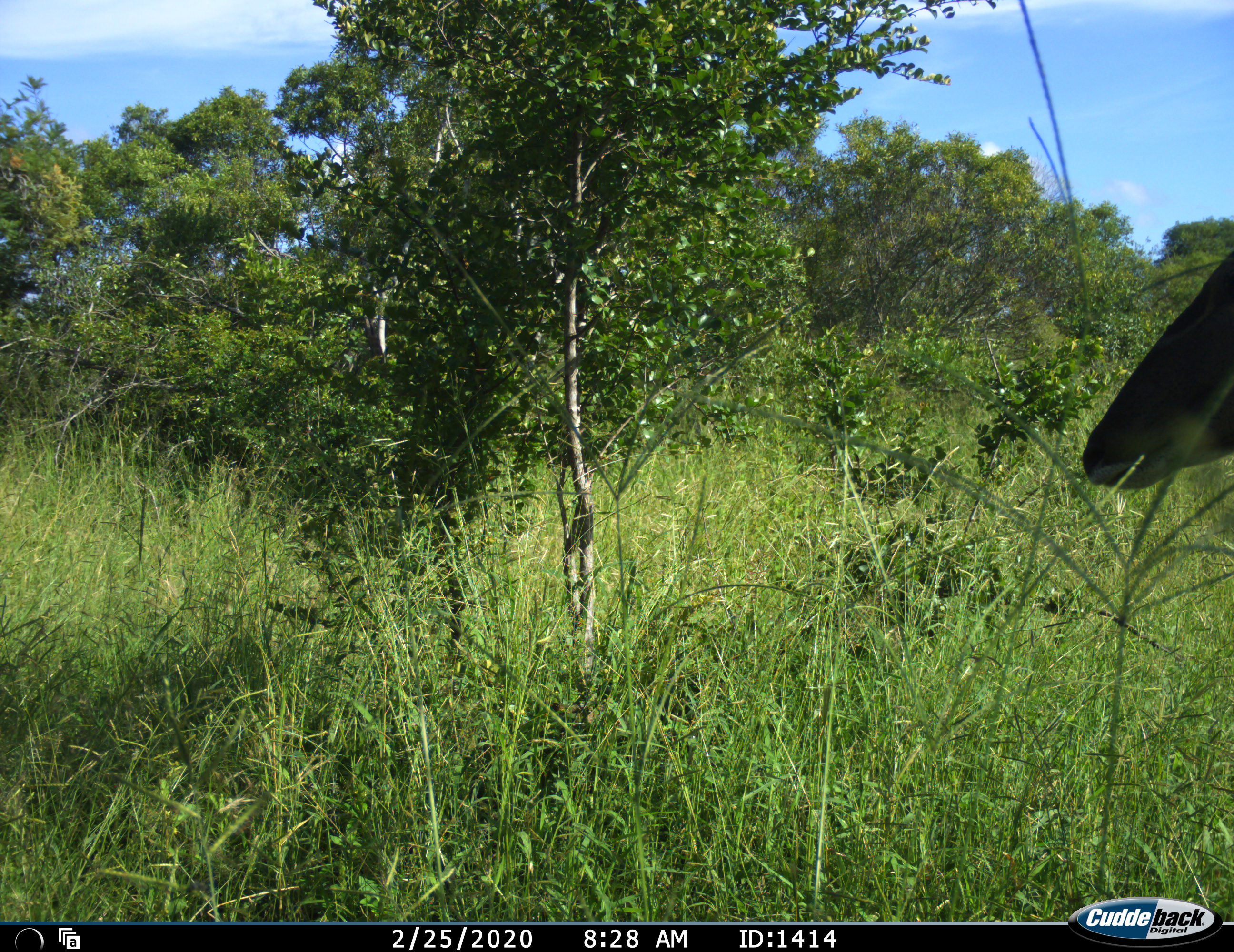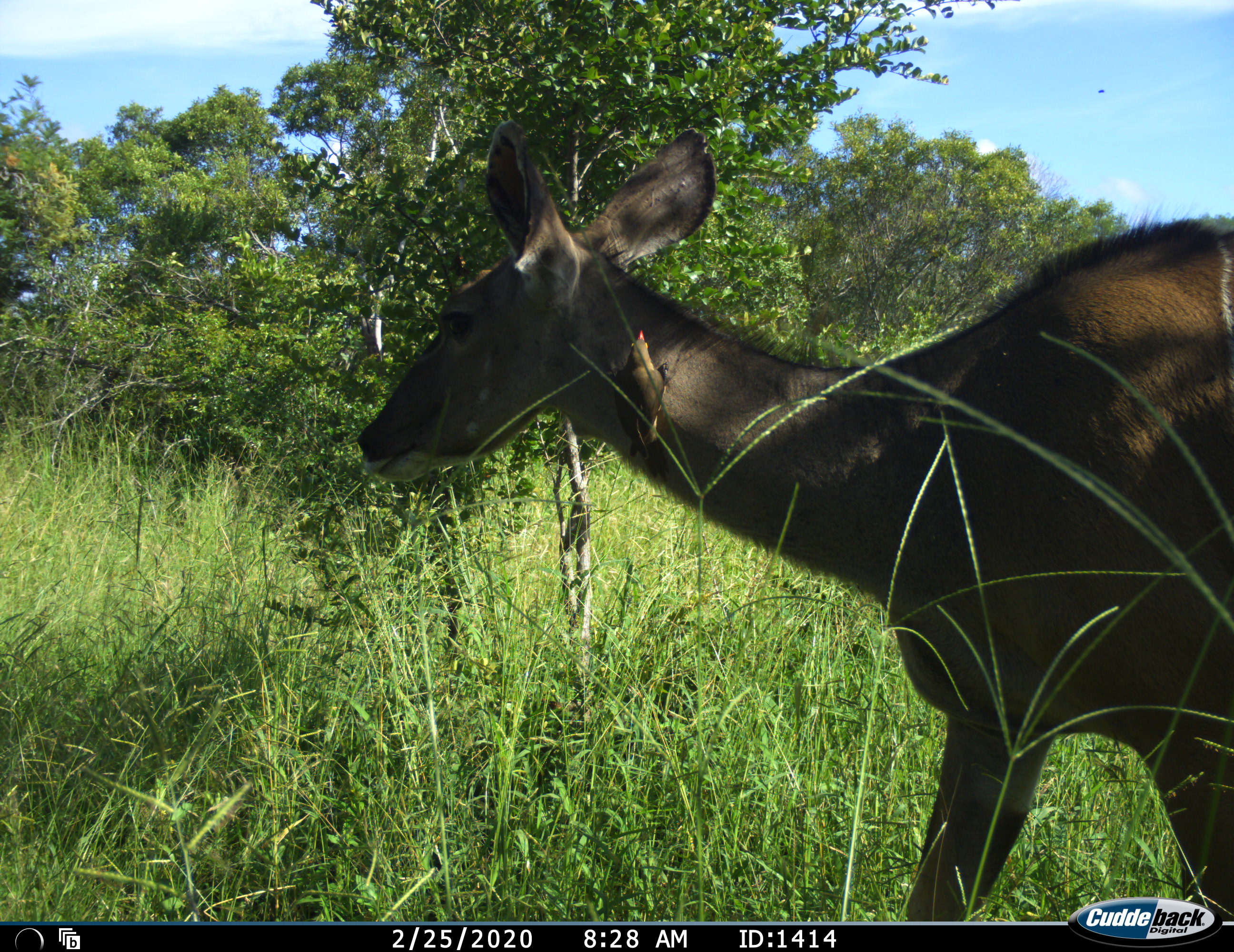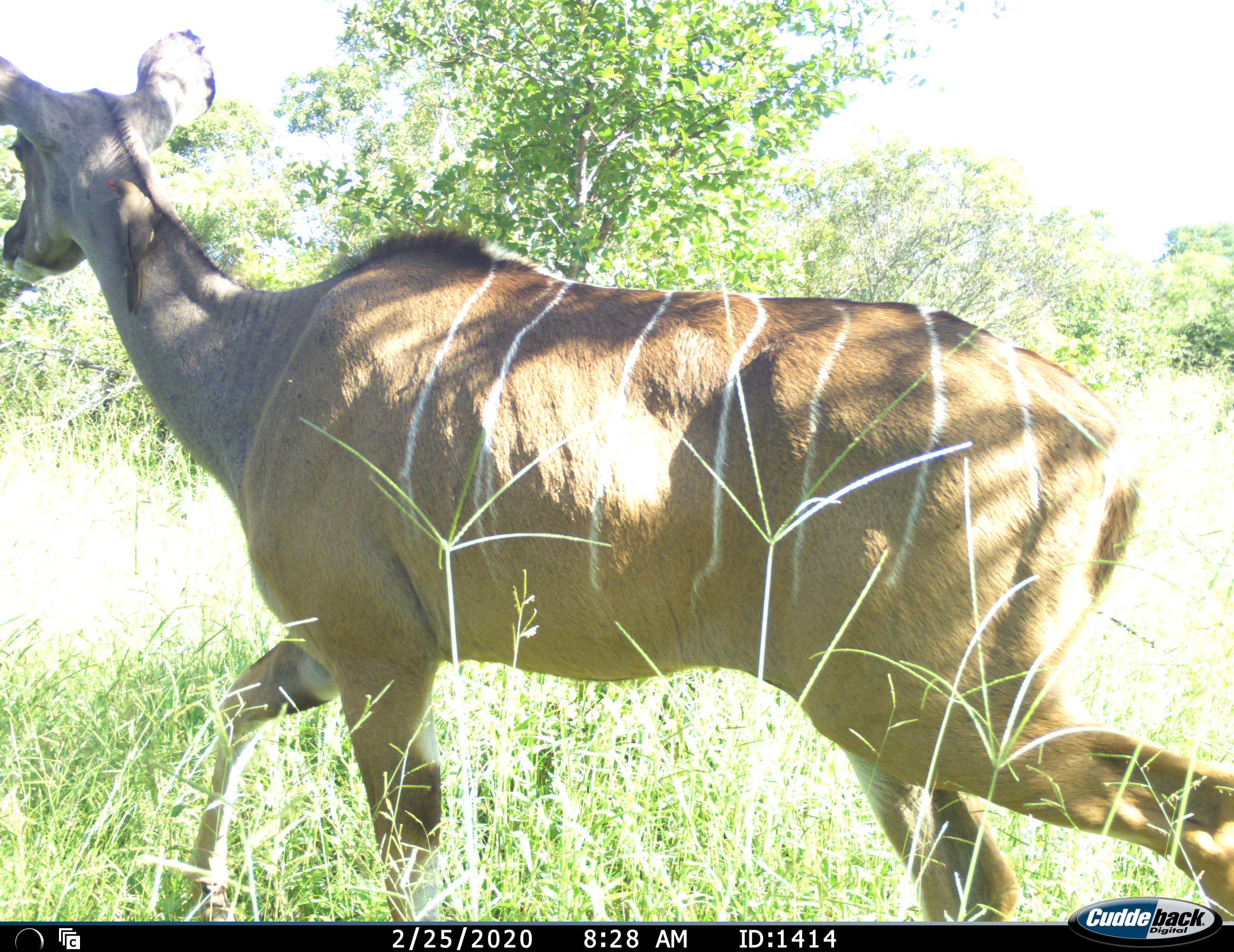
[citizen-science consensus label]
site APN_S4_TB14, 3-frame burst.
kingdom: Animalia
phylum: Chordata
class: Mammalia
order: Artiodactyla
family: Bovidae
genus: Tragelaphus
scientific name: Tragelaphus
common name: kudu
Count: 1.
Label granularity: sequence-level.